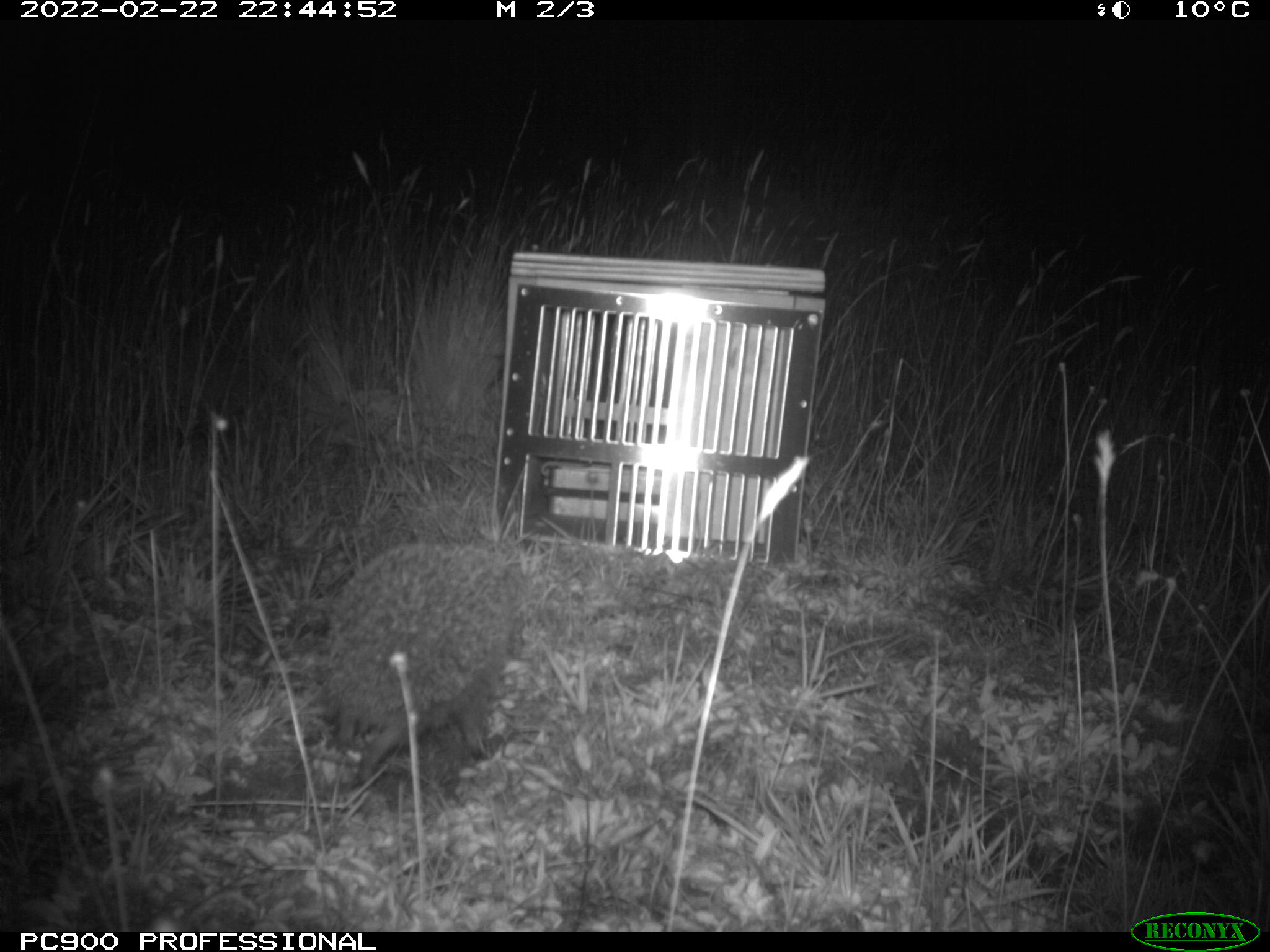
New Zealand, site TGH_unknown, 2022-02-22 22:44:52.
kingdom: Animalia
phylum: Chordata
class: Mammalia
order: Eulipotyphla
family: Erinaceidae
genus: Erinaceus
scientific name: Erinaceus europaeus europaeus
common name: european hedgehog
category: hedgehog